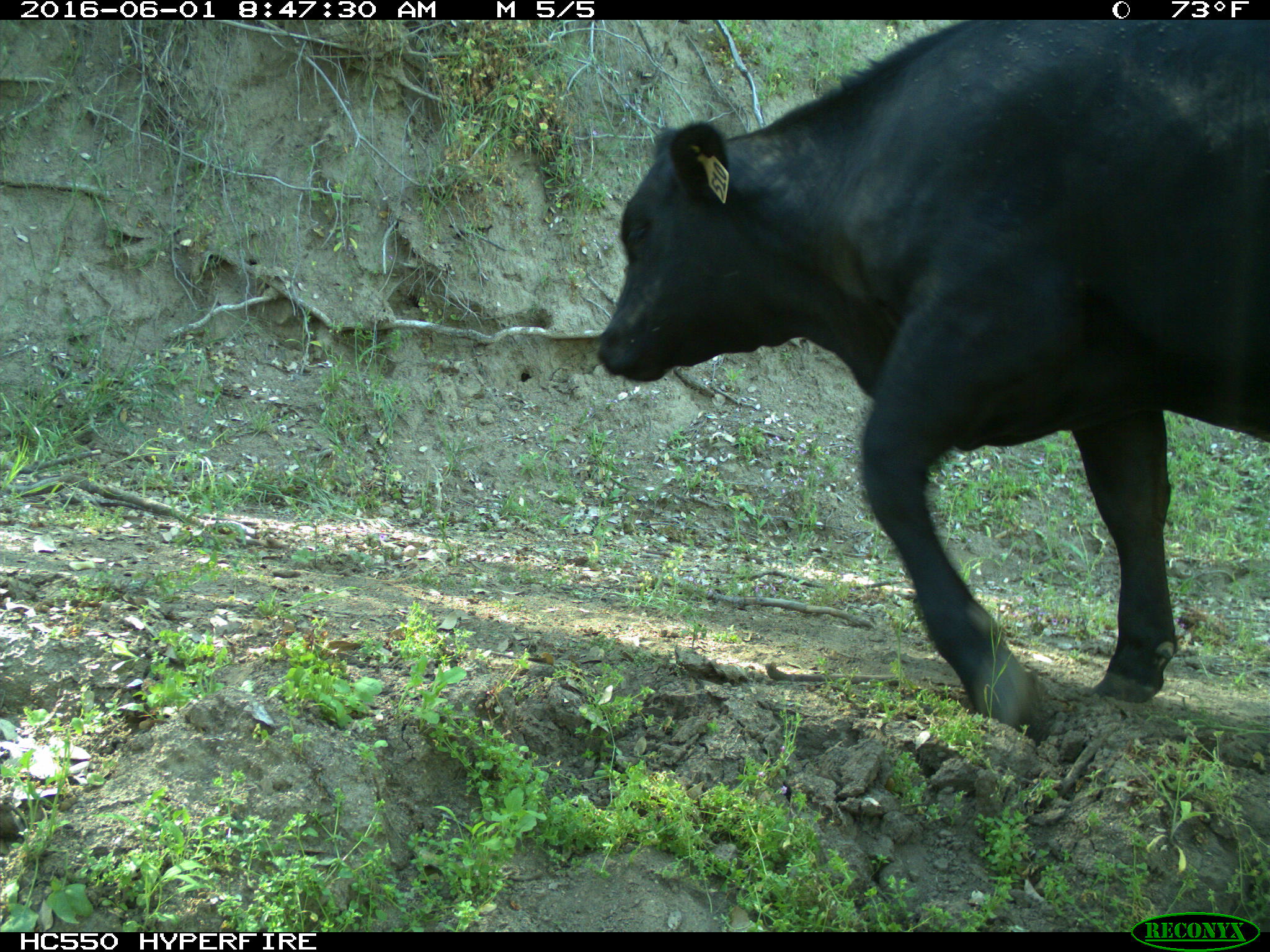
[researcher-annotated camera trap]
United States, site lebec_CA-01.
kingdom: Animalia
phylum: Chordata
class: Mammalia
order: Artiodactyla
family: Bovidae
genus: Bos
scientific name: Bos taurus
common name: domestic cow